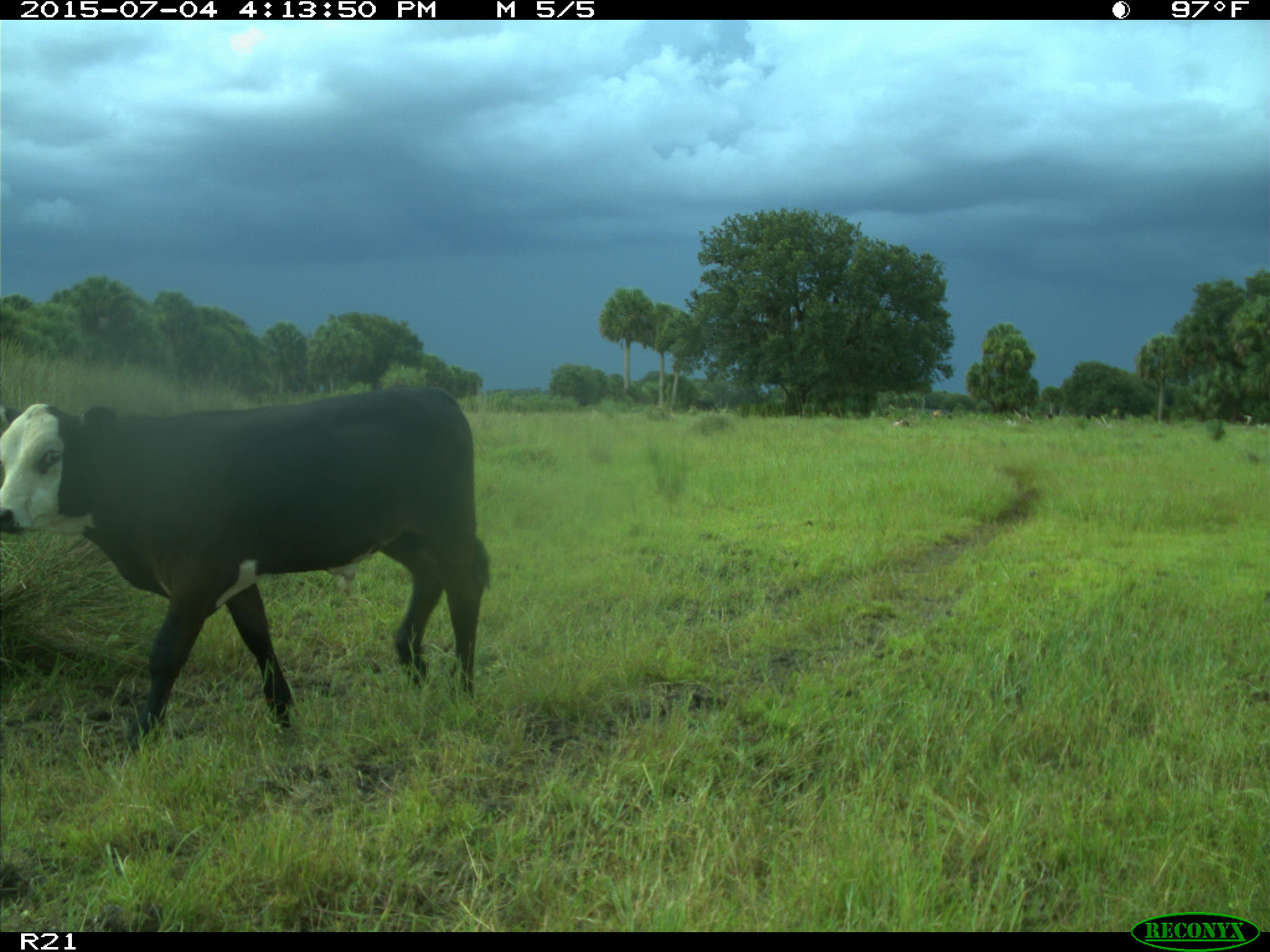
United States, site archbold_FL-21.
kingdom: Animalia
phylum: Chordata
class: Mammalia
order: Artiodactyla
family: Bovidae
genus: Bos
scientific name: Bos taurus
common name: domestic cow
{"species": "Bos taurus (domestic cow)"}